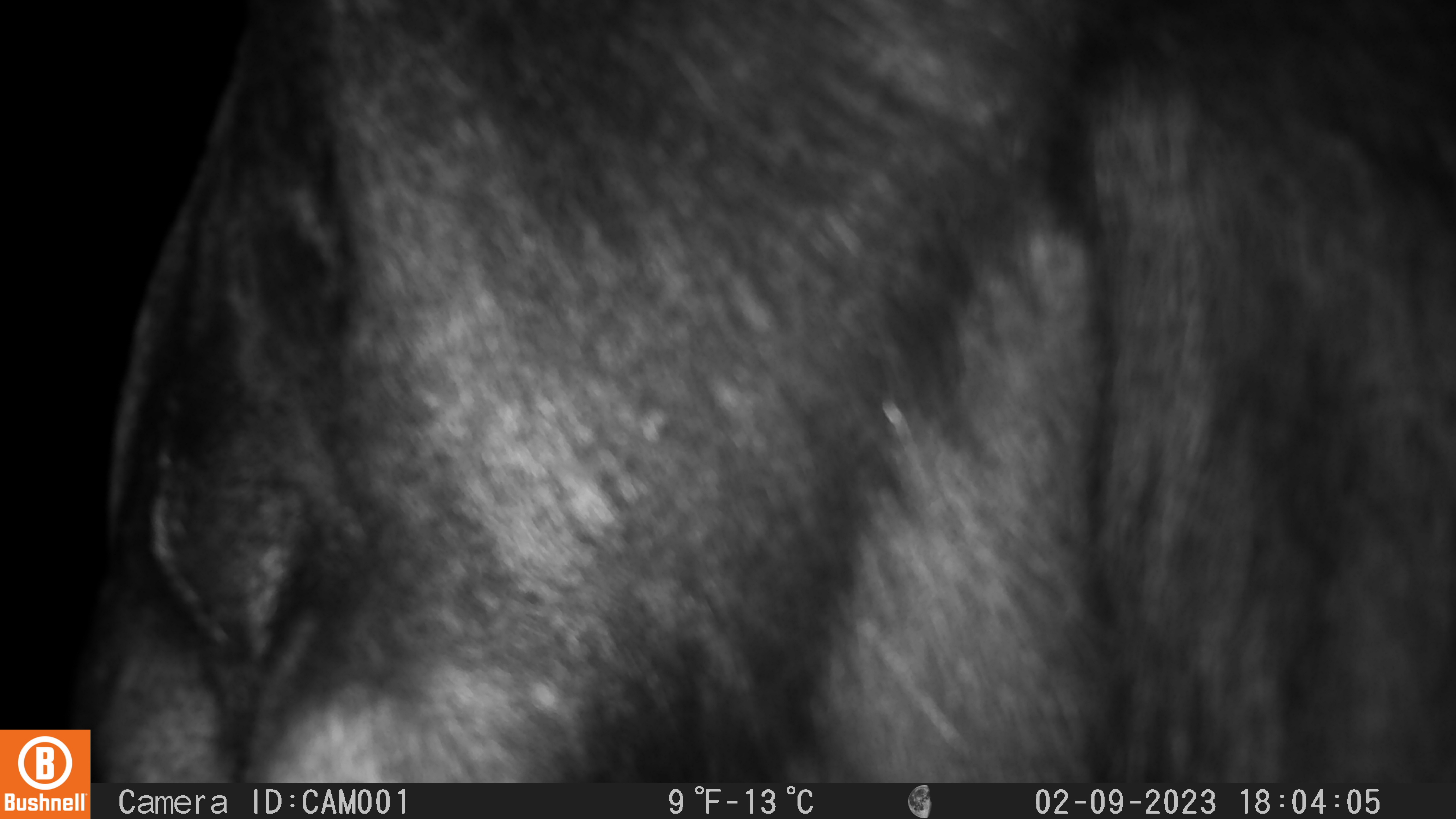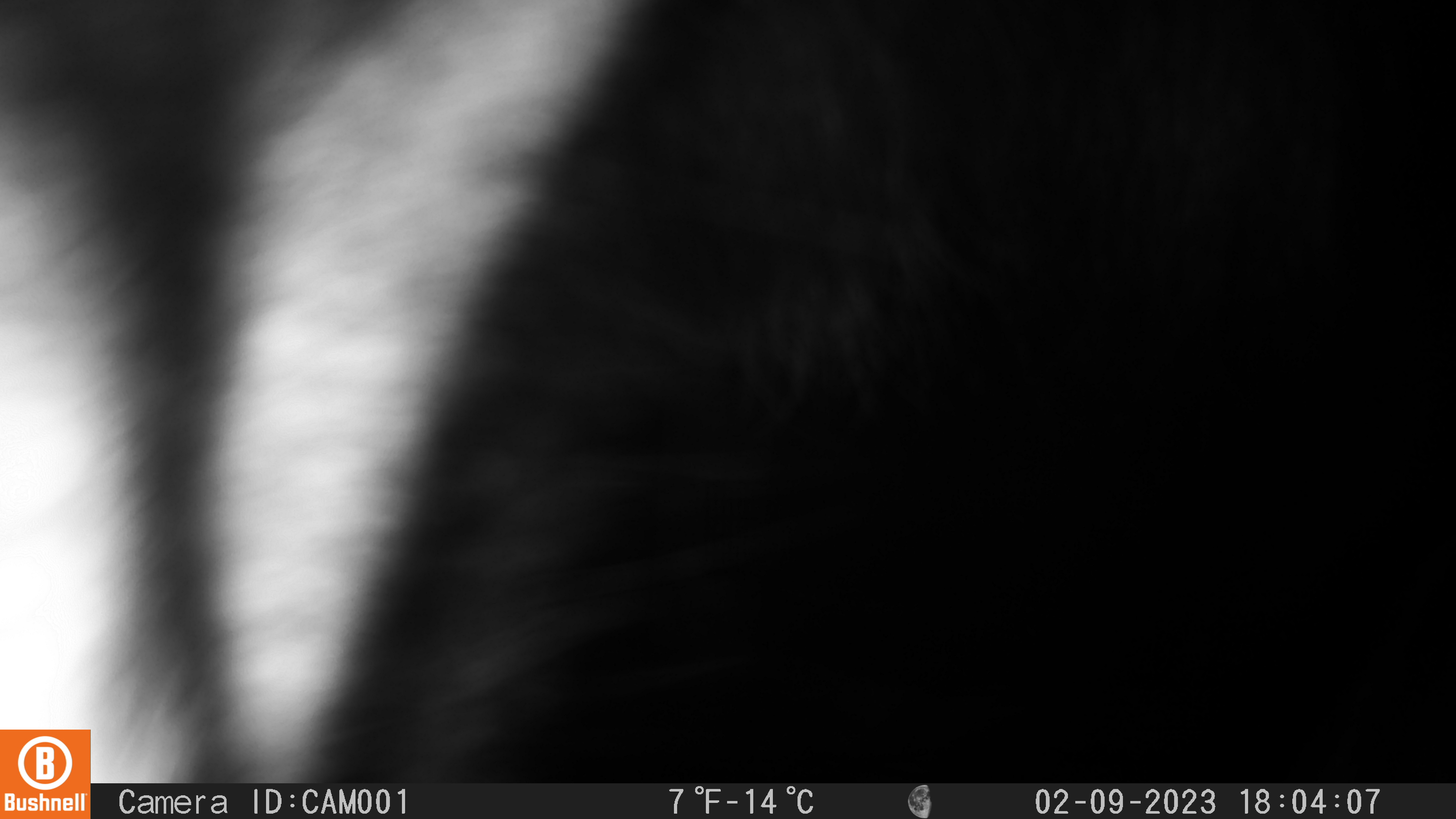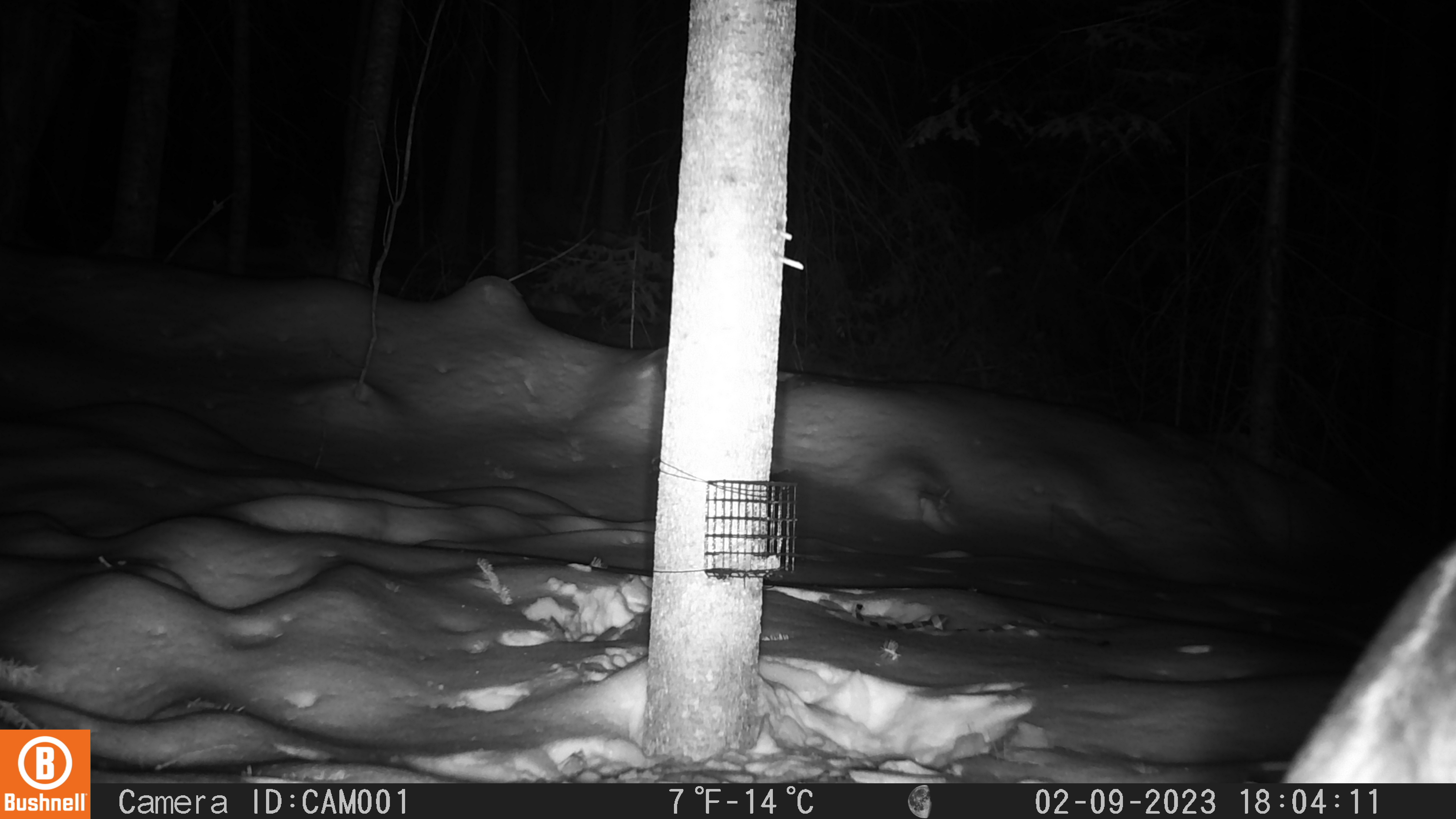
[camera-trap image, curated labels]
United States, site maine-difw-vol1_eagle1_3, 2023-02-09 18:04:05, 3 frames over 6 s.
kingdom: Animalia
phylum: Chordata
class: Mammalia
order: Artiodactyla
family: Cervidae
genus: Alces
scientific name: Alces alces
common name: moose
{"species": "moose (Alces alces)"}